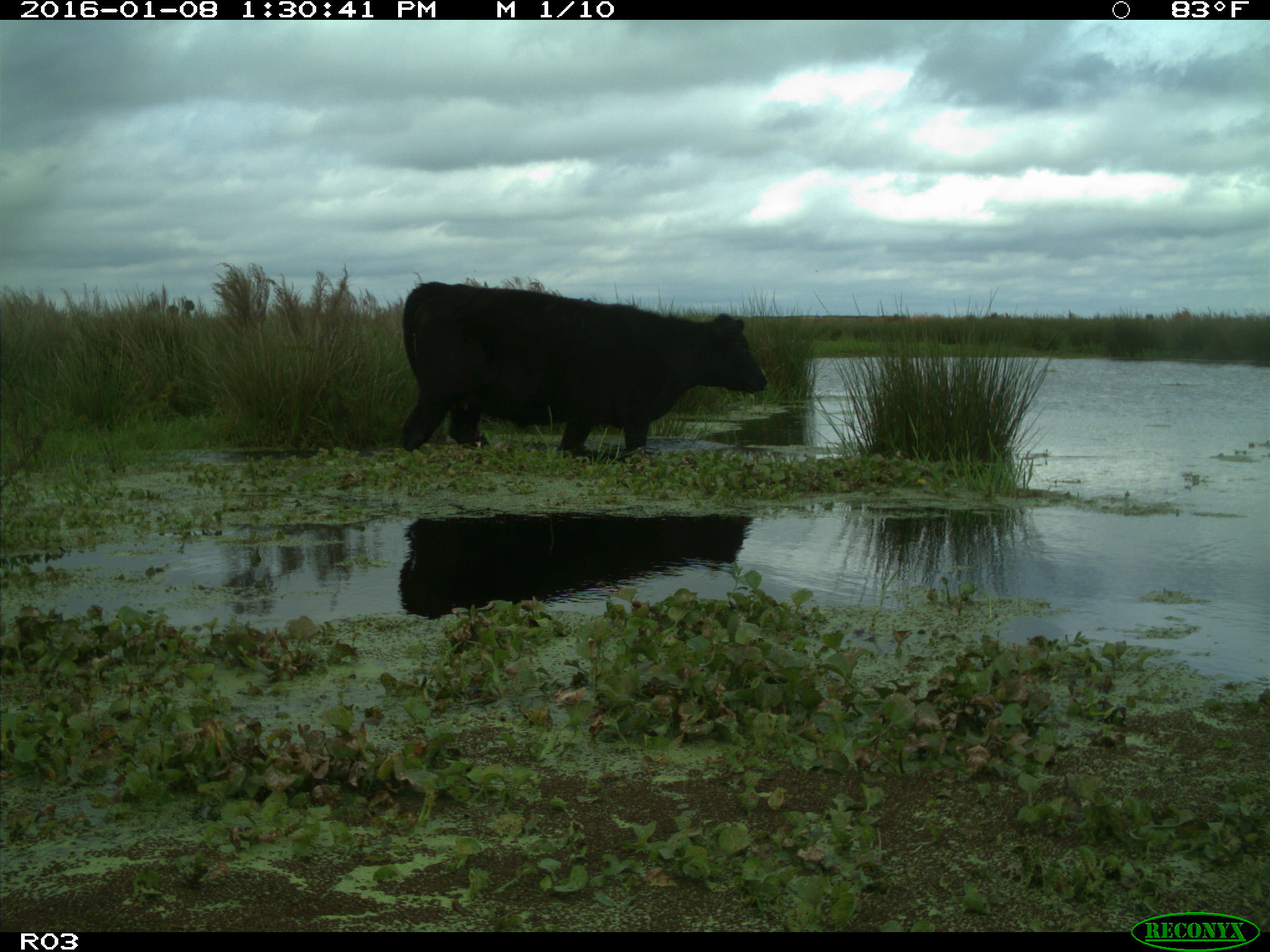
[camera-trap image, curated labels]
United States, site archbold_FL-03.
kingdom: Animalia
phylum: Chordata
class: Mammalia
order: Artiodactyla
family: Bovidae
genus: Bos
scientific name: Bos taurus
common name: domestic cow